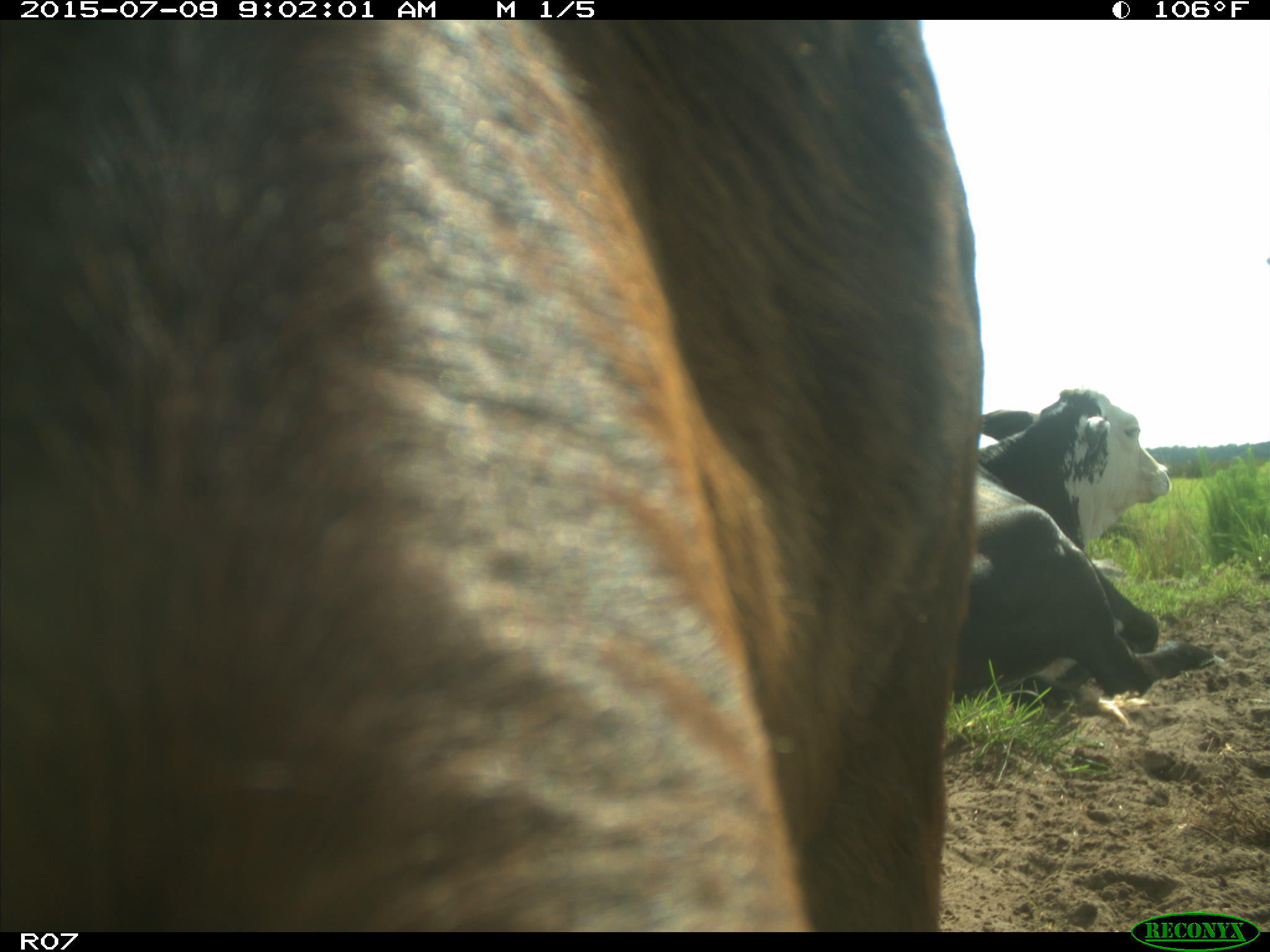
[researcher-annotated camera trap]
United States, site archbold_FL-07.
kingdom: Animalia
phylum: Chordata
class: Mammalia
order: Artiodactyla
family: Bovidae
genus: Bos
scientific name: Bos taurus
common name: domestic cow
Bos taurus (domestic cow).